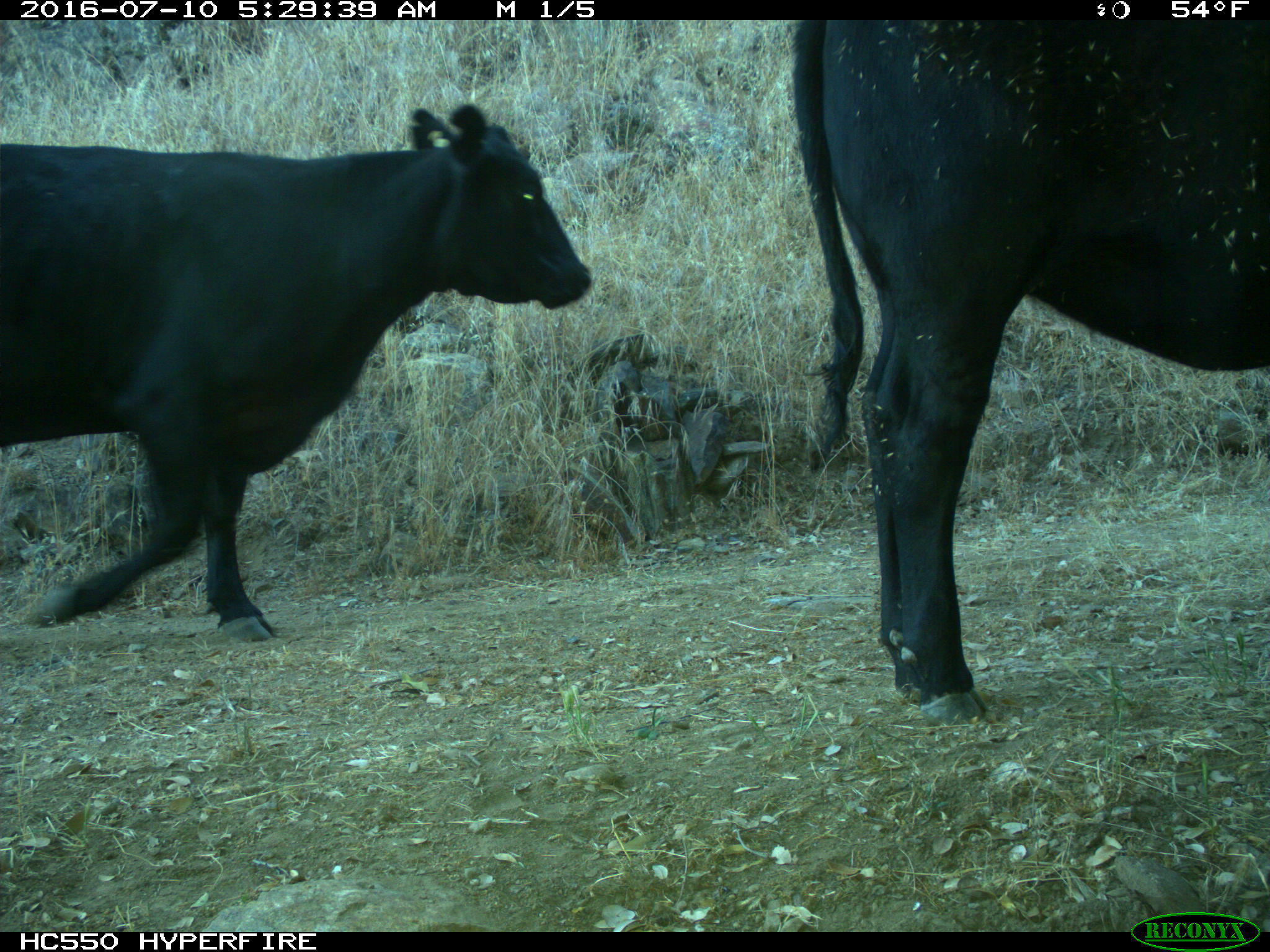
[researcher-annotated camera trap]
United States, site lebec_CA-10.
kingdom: Animalia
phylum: Chordata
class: Mammalia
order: Artiodactyla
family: Bovidae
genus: Bos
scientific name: Bos taurus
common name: domestic cow